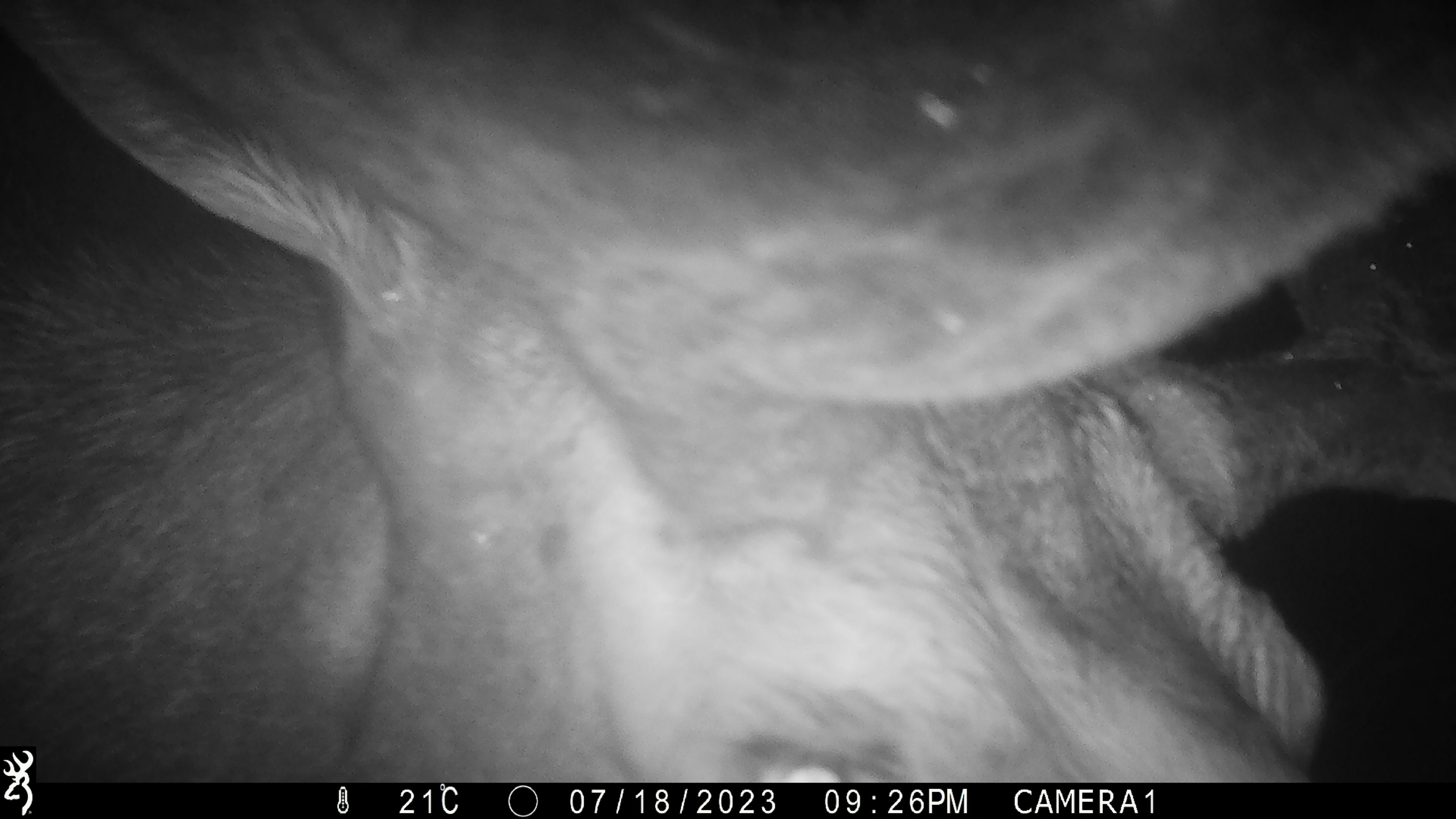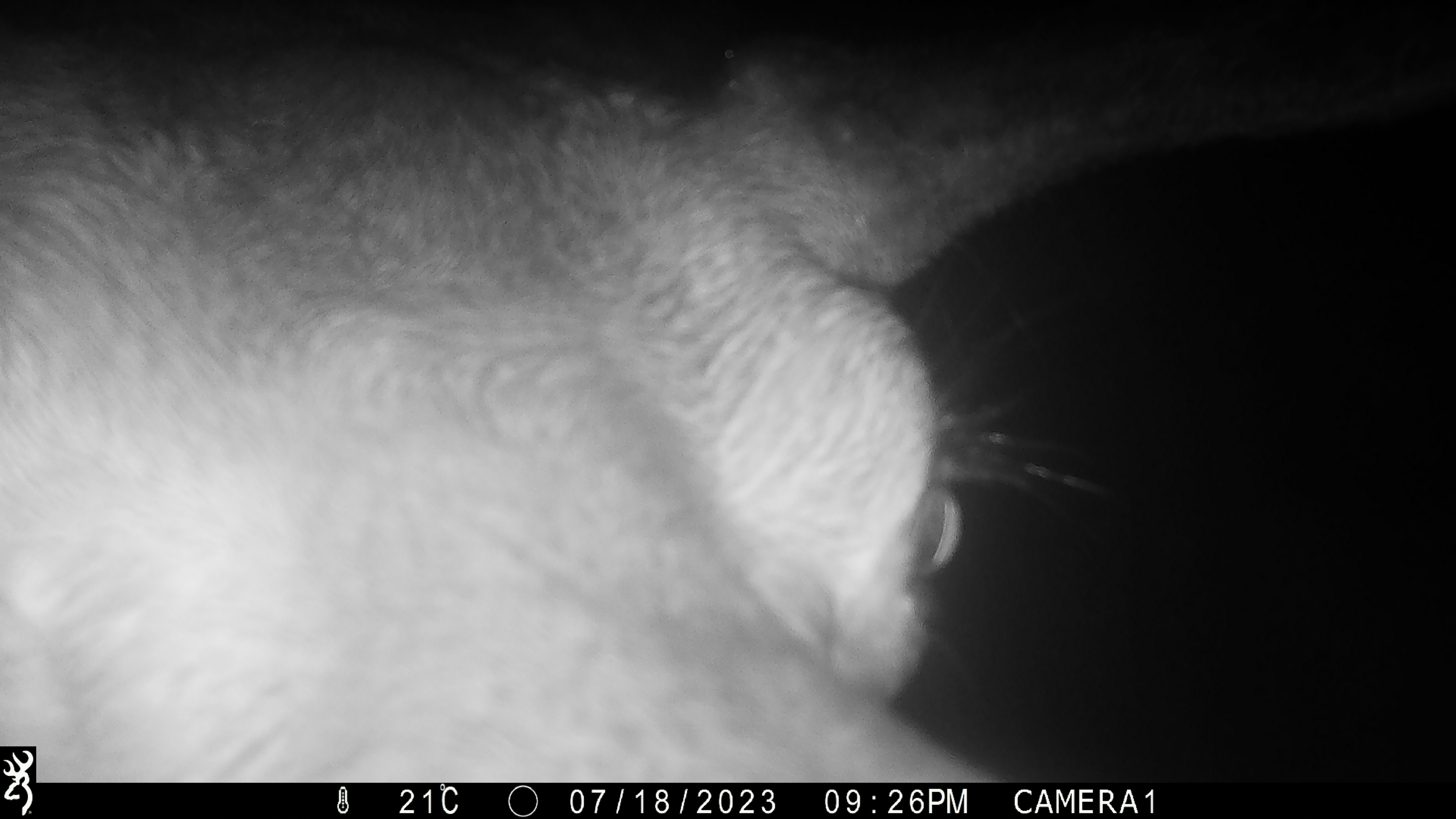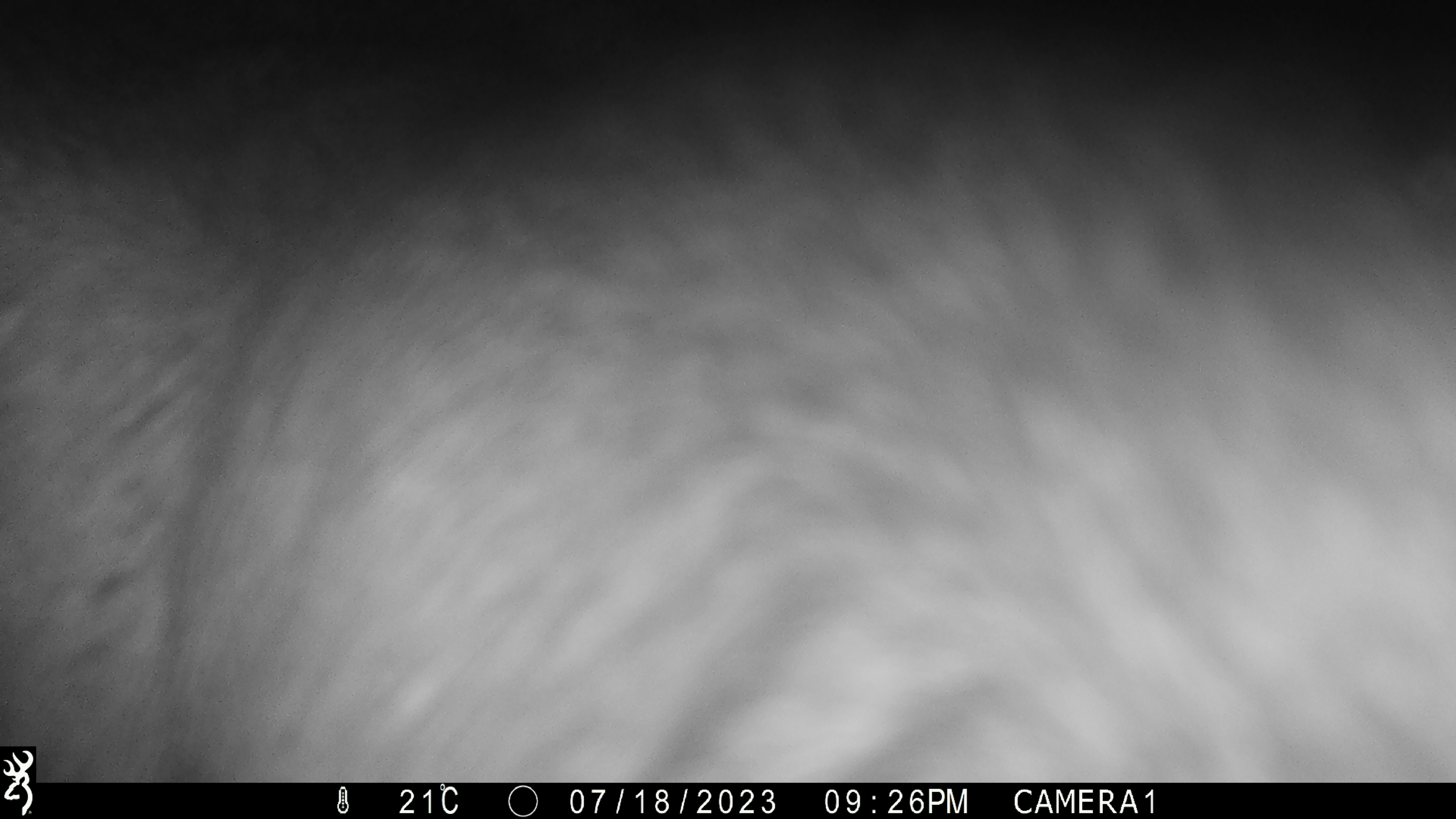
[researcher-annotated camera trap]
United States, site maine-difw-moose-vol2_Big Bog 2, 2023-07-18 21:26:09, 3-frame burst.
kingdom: Animalia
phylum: Chordata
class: Mammalia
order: Artiodactyla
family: Cervidae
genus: Alces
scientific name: Alces alces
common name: moose